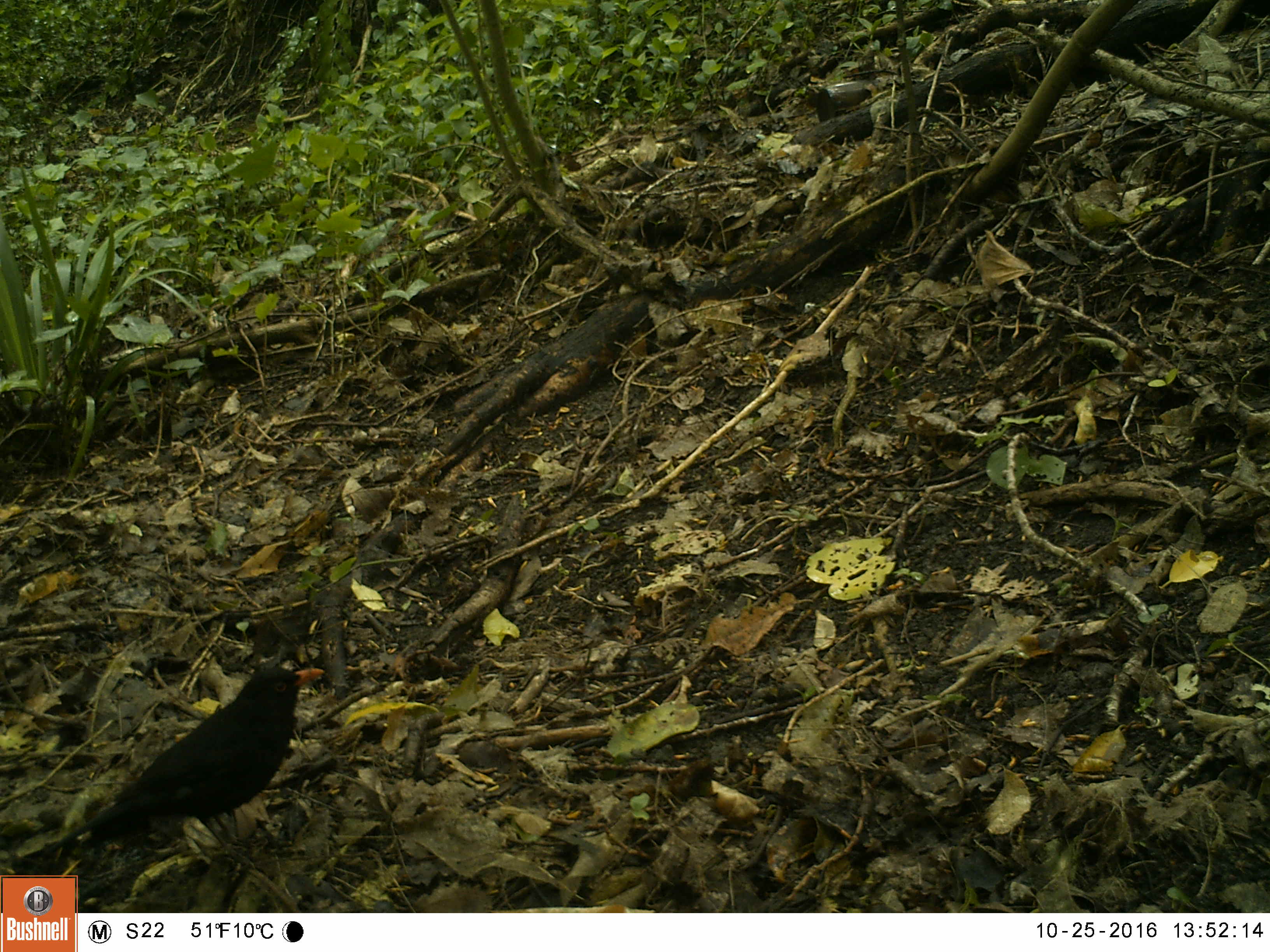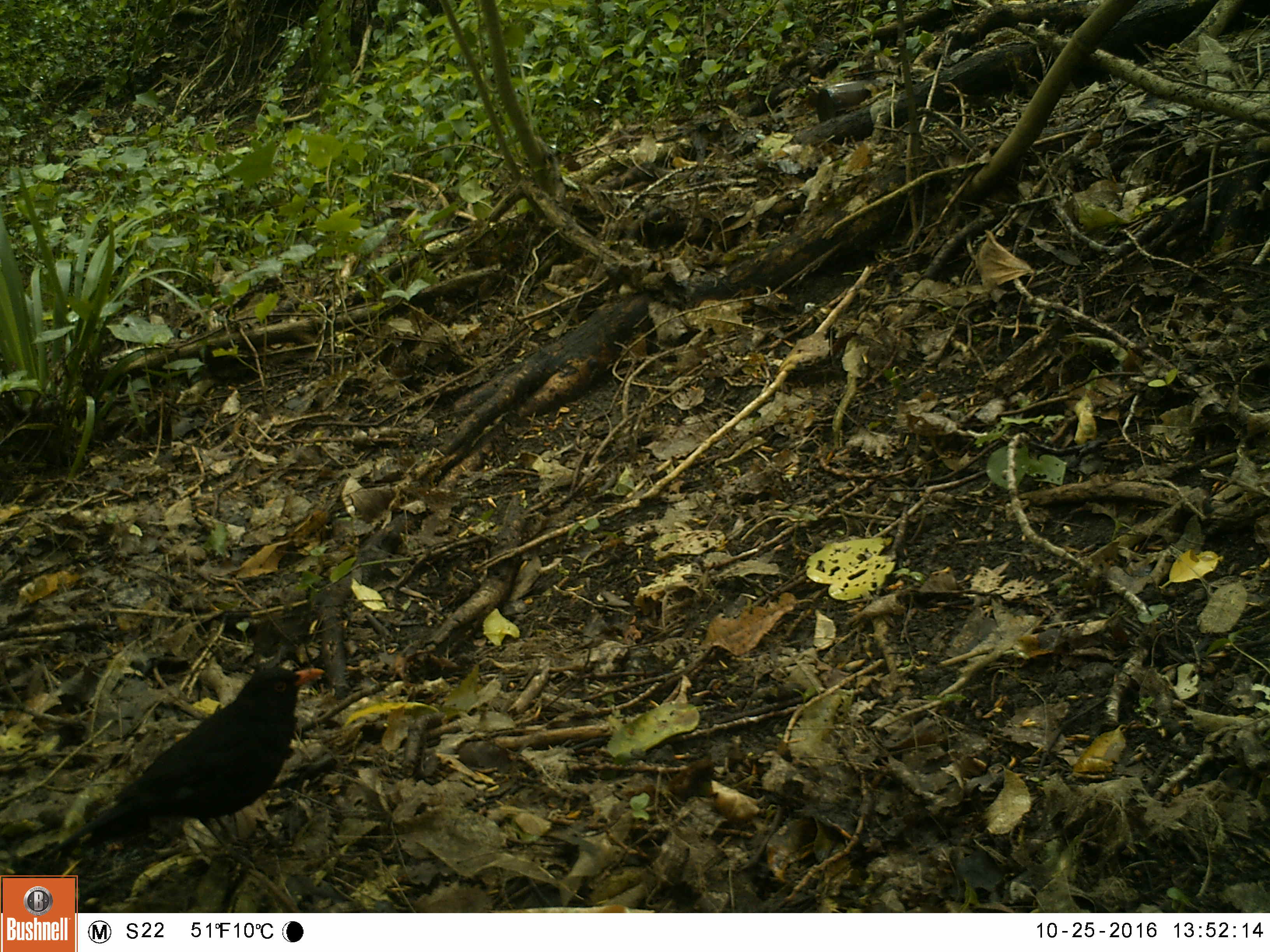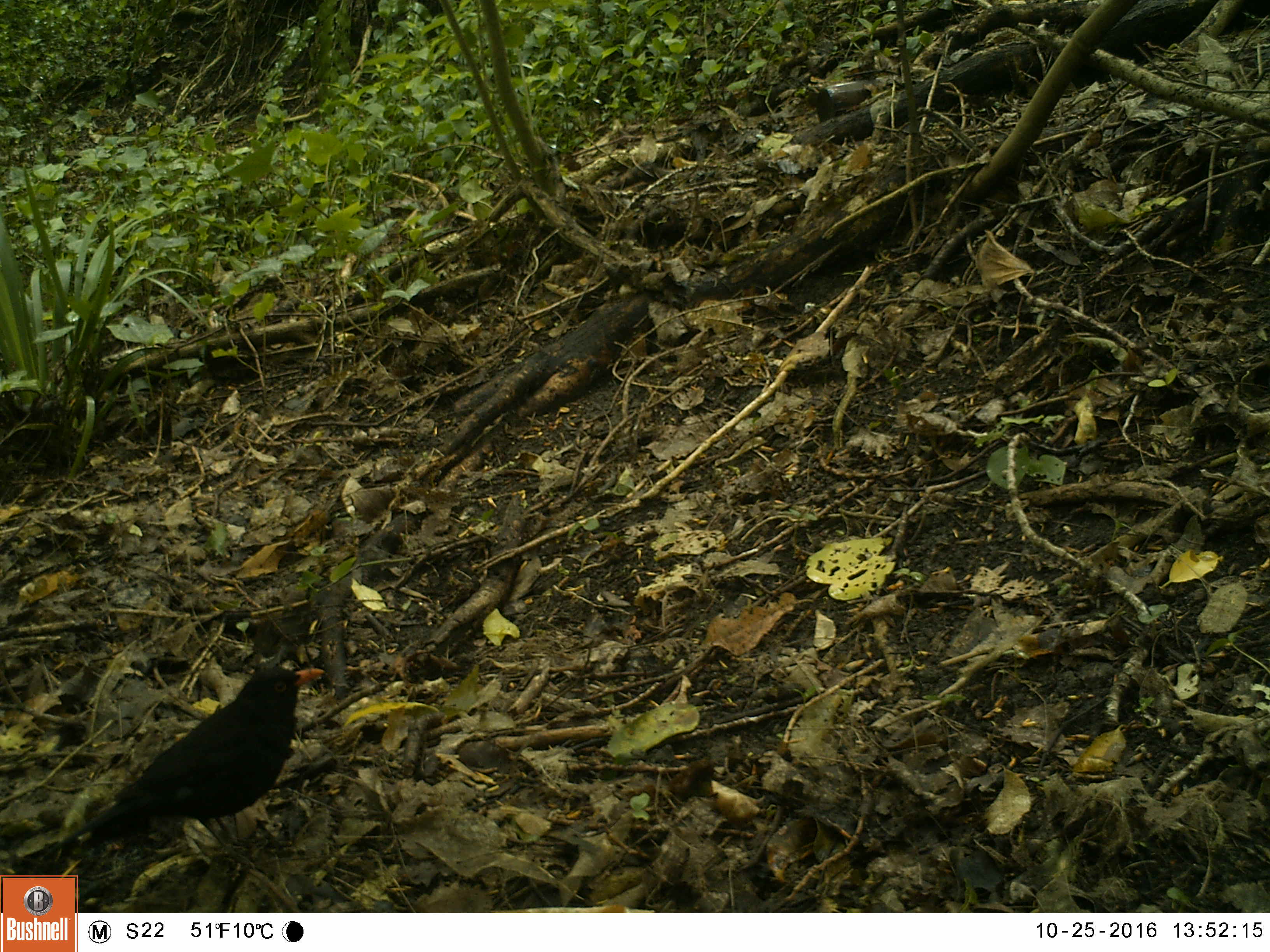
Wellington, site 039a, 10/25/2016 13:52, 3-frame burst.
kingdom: Animalia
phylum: Chordata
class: Aves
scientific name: Aves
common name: bird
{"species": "bird (Aves)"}